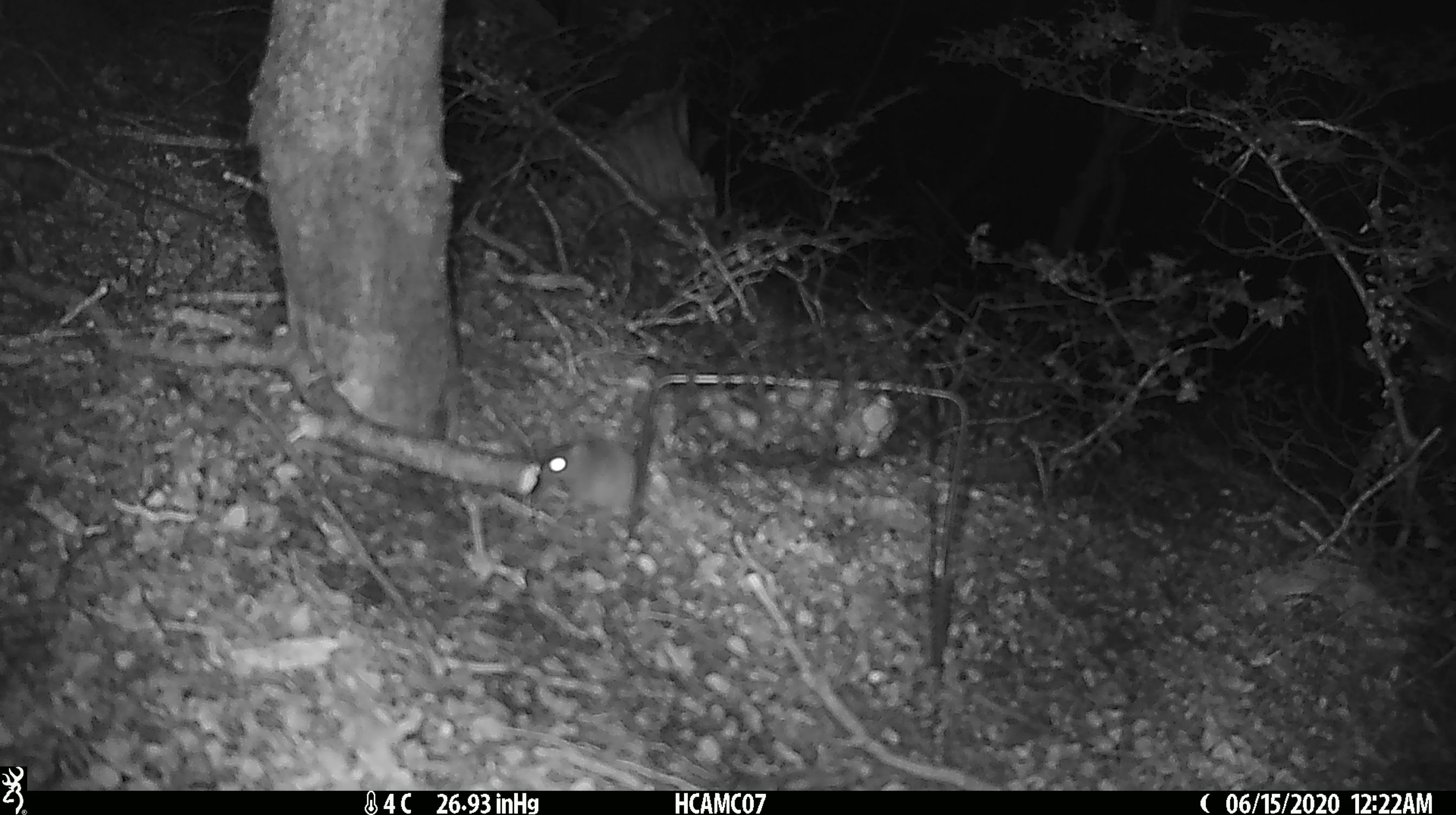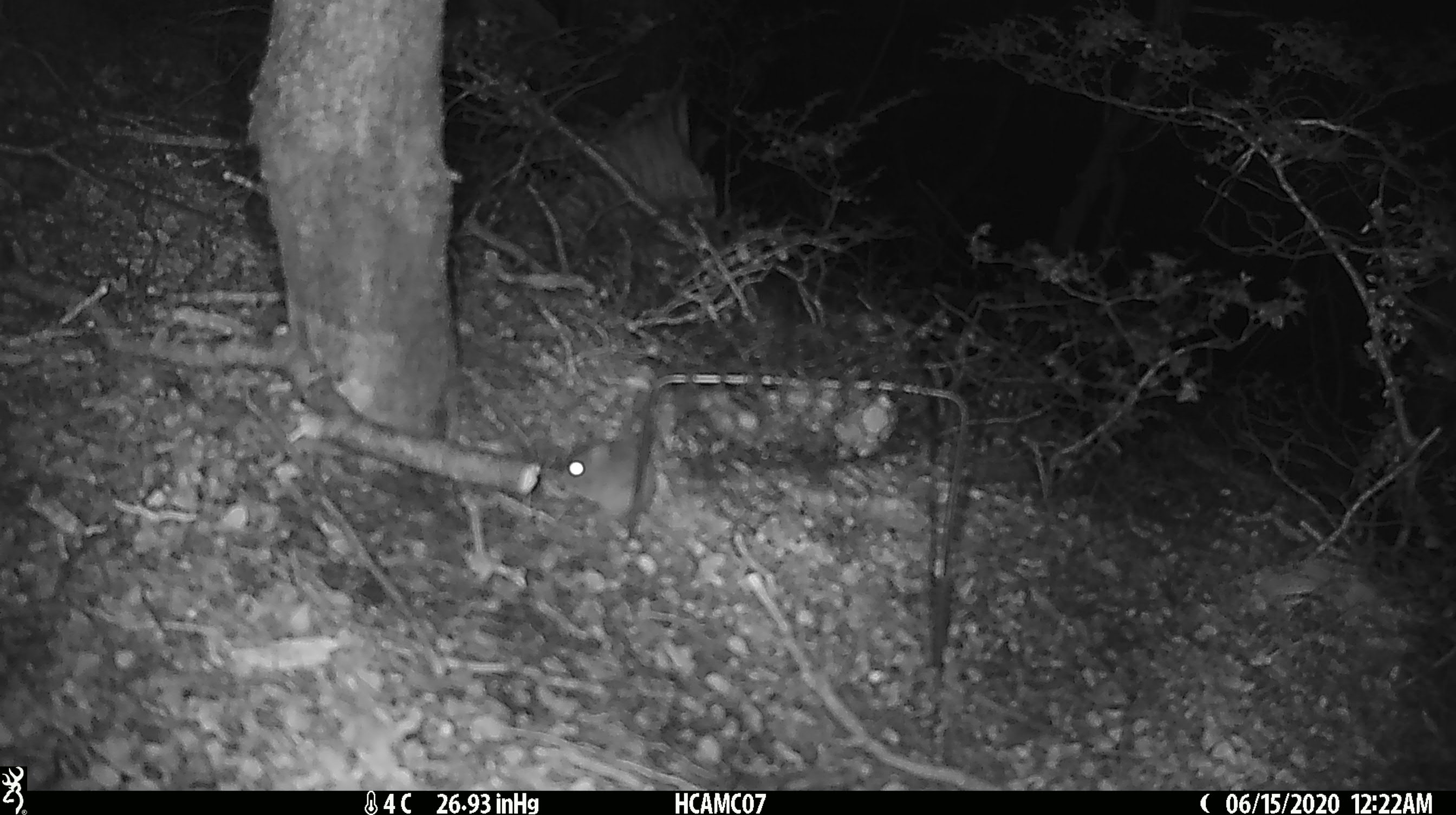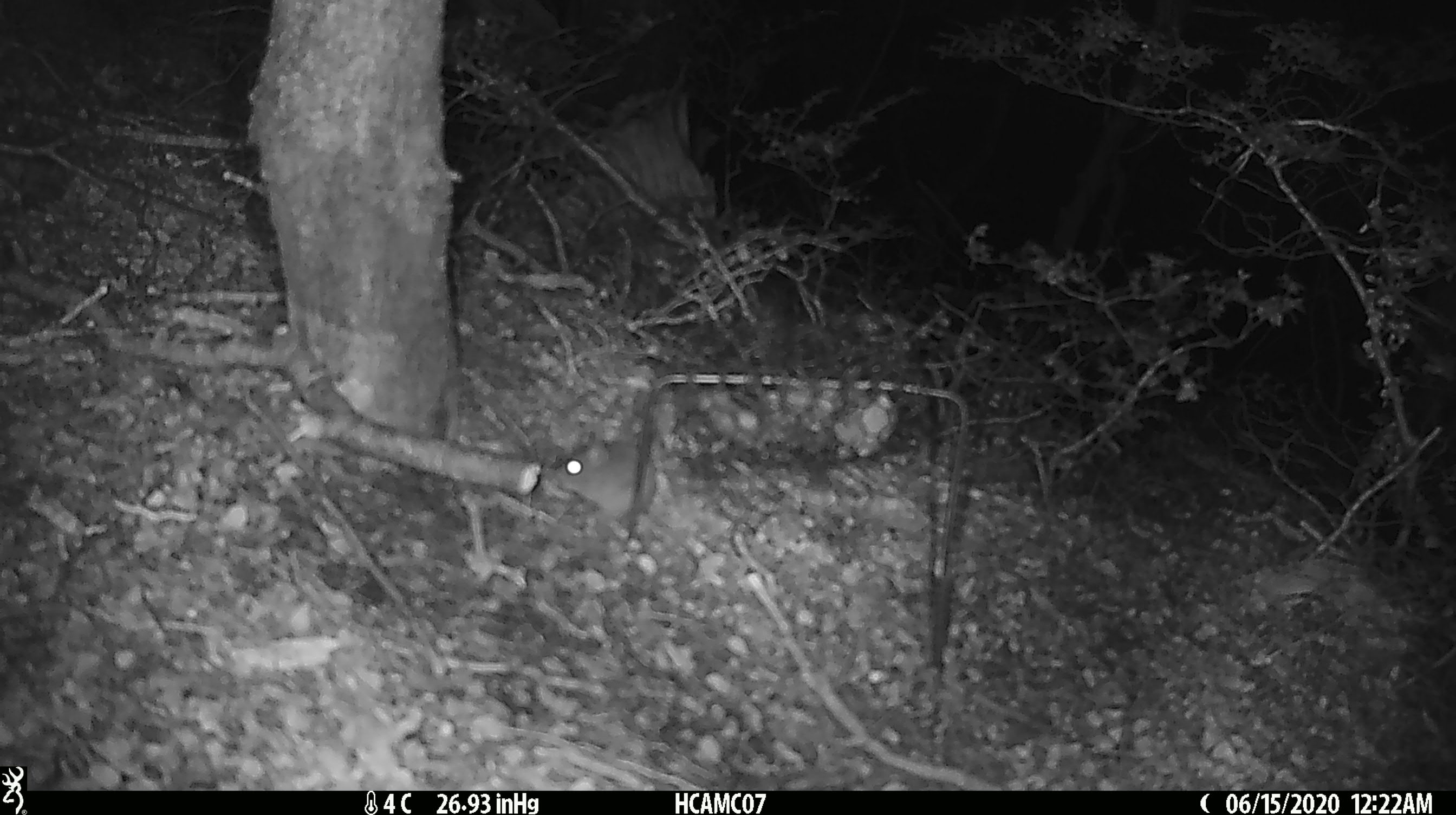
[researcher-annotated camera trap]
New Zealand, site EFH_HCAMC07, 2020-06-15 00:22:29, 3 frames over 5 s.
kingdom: Animalia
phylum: Chordata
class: Mammalia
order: Rodentia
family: Muridae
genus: Mus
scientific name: Mus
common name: mouse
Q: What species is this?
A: Mouse (Mus).